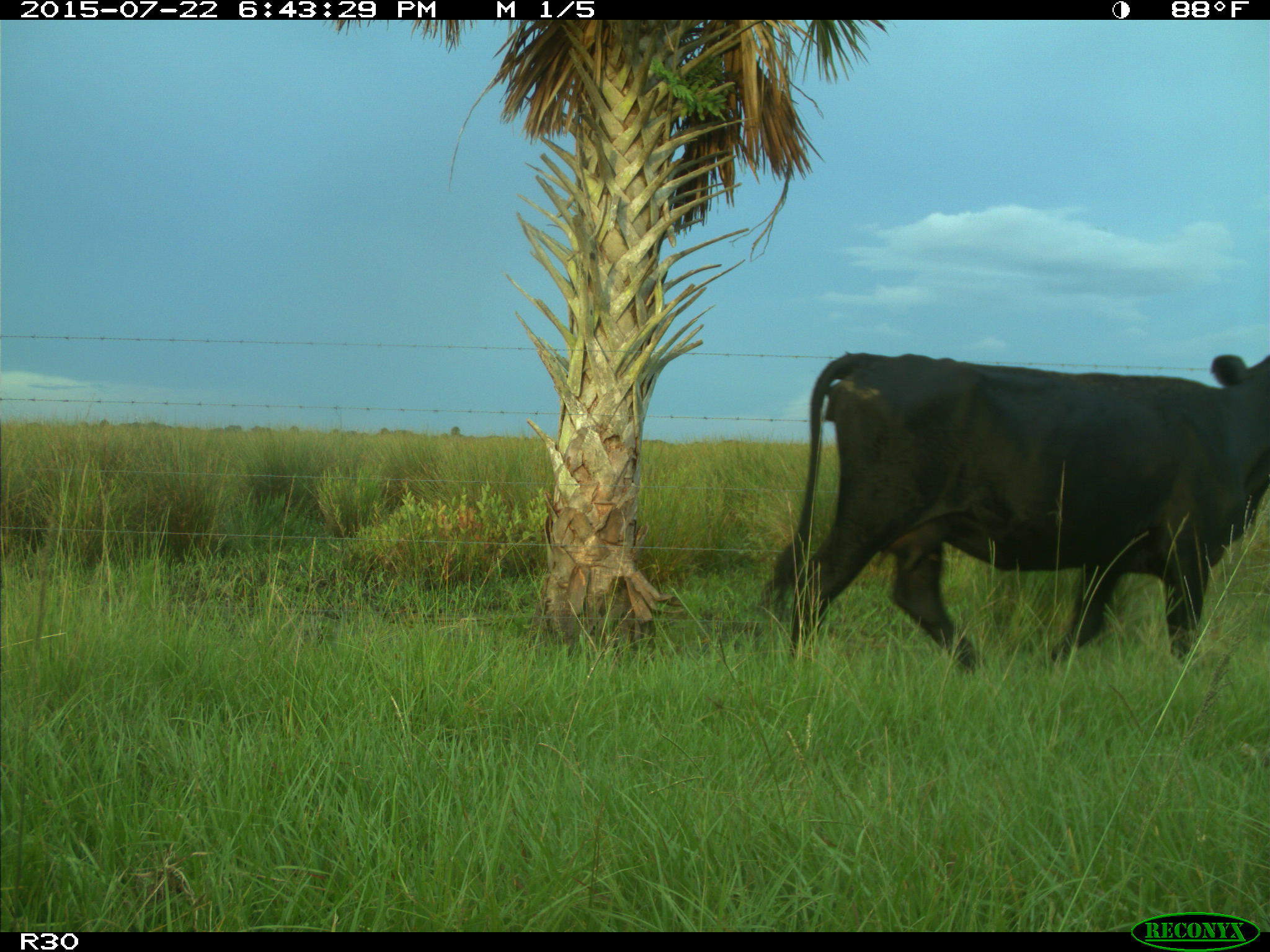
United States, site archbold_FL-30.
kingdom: Animalia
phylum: Chordata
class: Mammalia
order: Artiodactyla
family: Bovidae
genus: Bos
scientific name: Bos taurus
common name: domestic cow